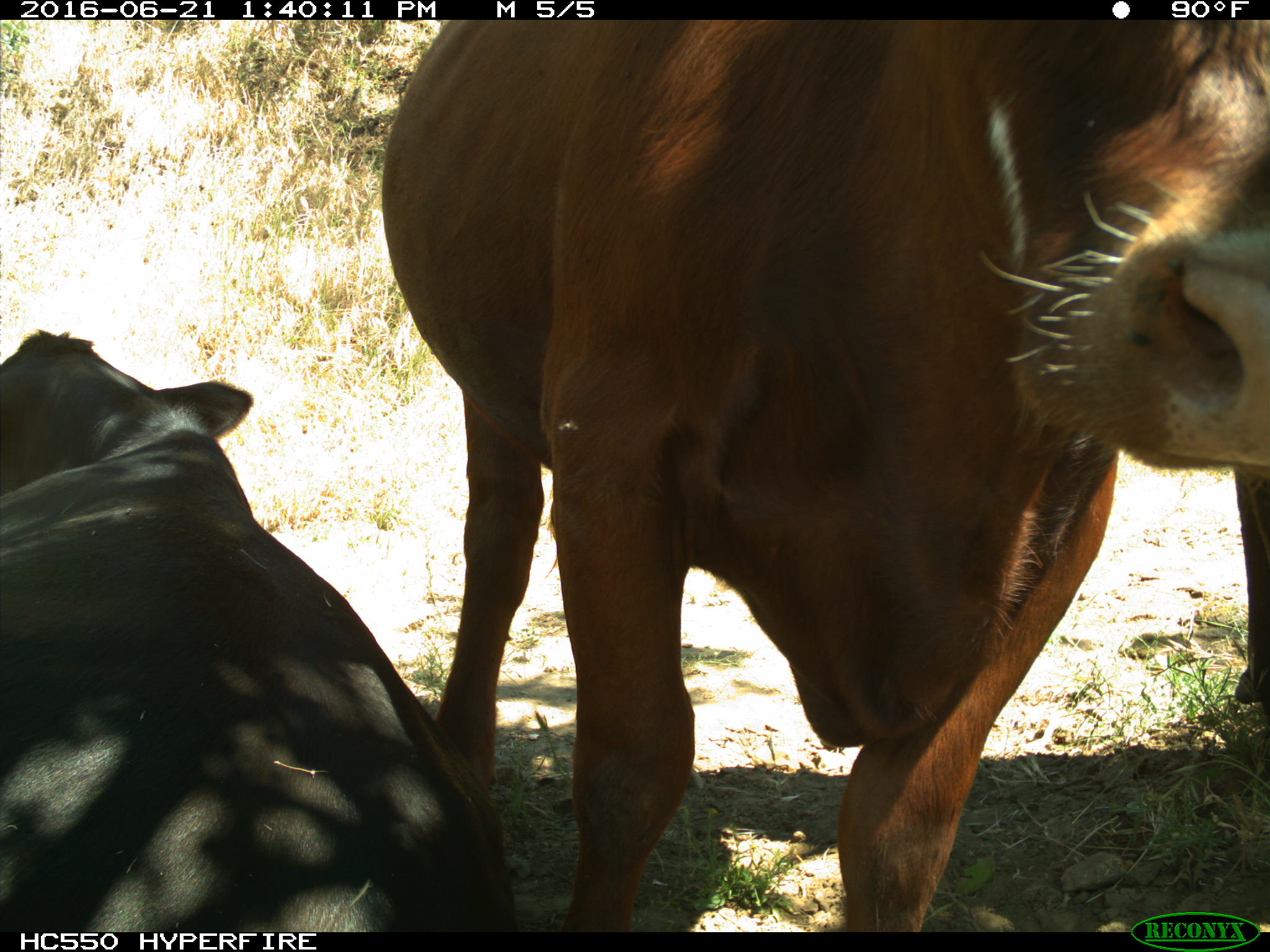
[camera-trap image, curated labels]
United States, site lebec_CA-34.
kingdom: Animalia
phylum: Chordata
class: Mammalia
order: Artiodactyla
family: Bovidae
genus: Bos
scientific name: Bos taurus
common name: domestic cow